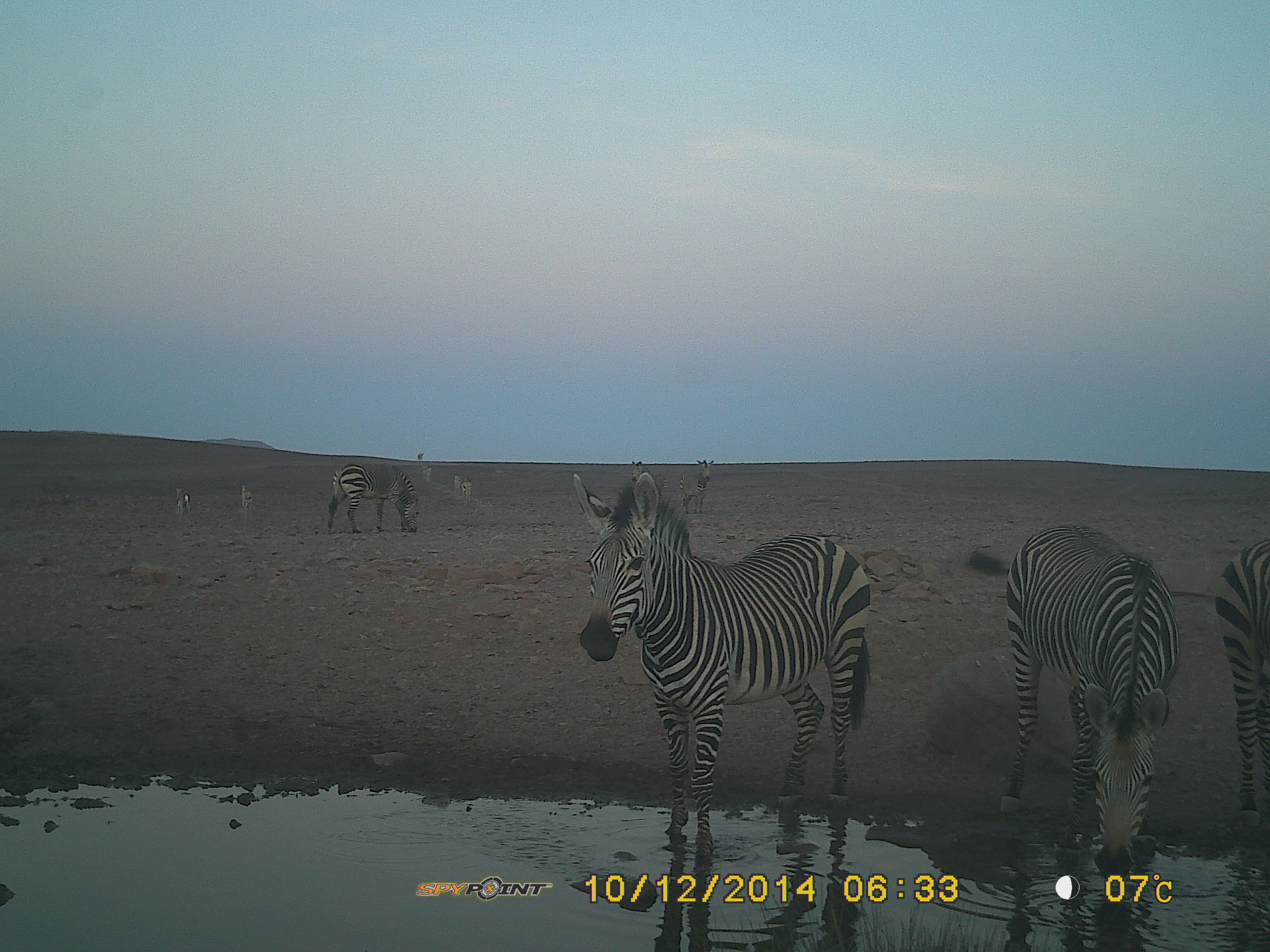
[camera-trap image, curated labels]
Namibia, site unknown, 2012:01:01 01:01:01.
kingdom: Animalia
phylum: Chordata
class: Mammalia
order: Perissodactyla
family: Equidae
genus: Equus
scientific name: Equus zebra hartmannae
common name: hartmann's mountain zebra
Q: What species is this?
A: Equus zebra hartmannae (hartmann's mountain zebra).